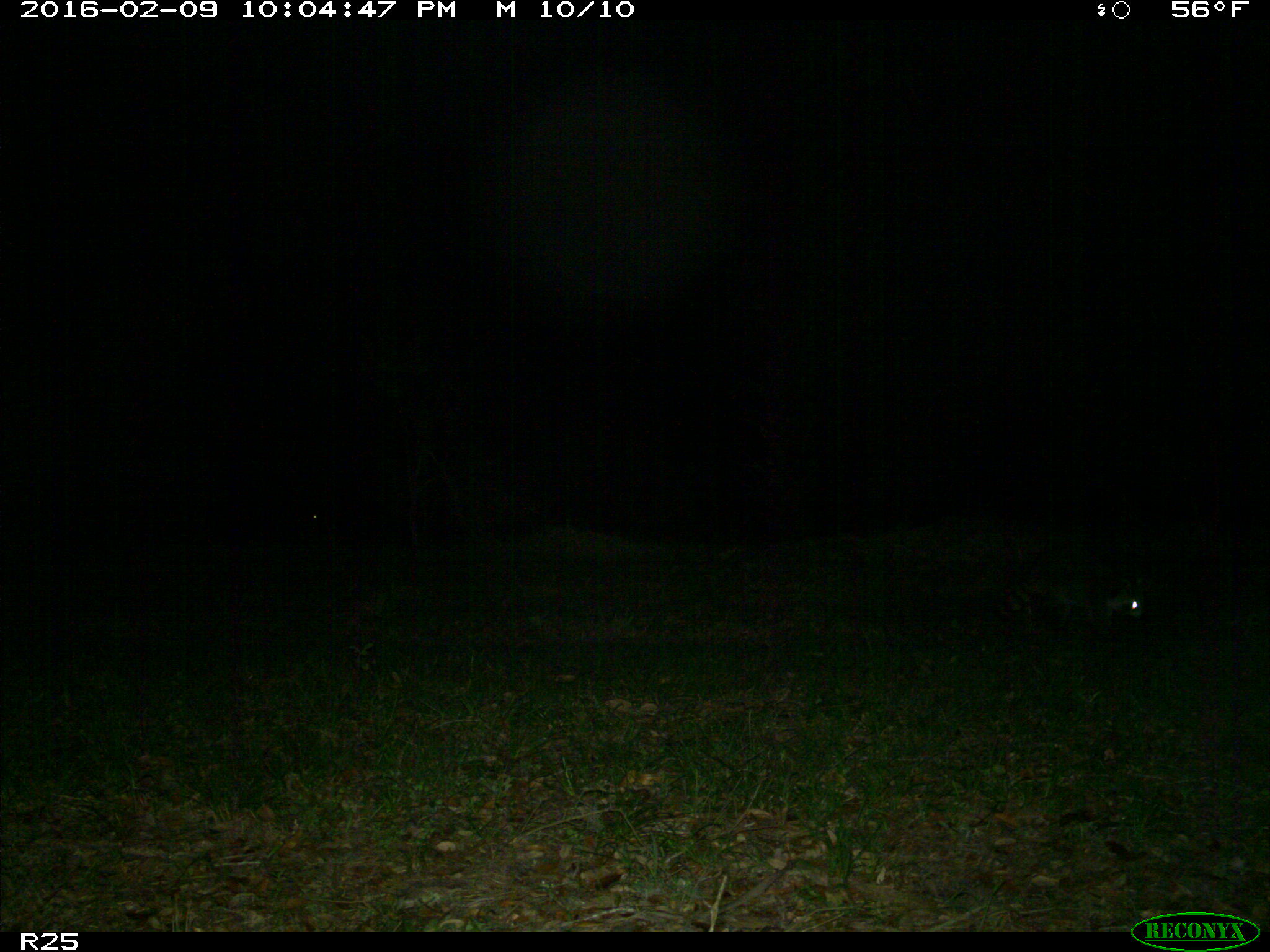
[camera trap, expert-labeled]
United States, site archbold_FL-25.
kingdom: Animalia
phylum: Chordata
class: Mammalia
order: Carnivora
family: Procyonidae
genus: Procyon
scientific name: Procyon lotor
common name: common raccoon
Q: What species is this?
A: Procyon lotor (common raccoon).